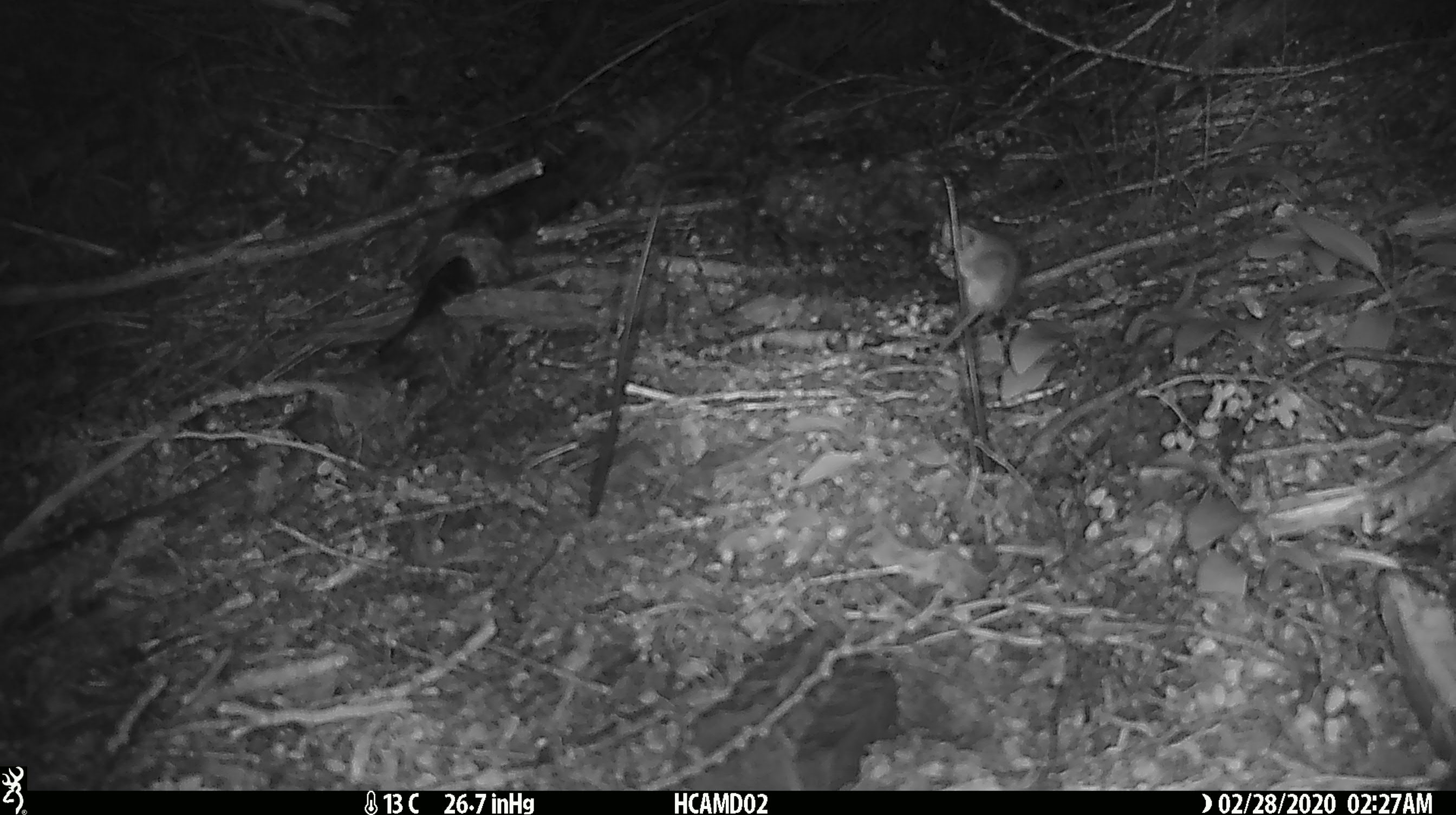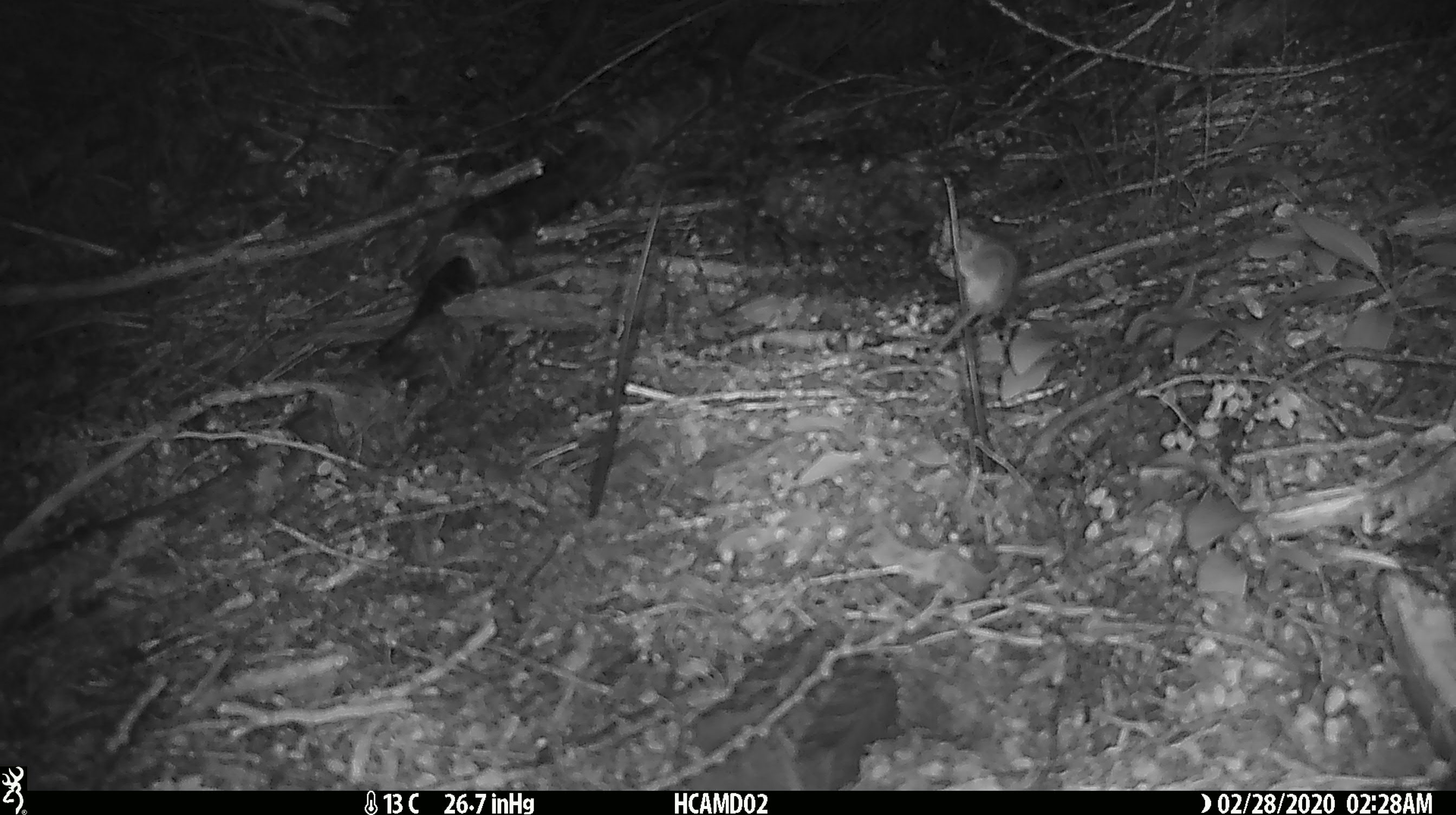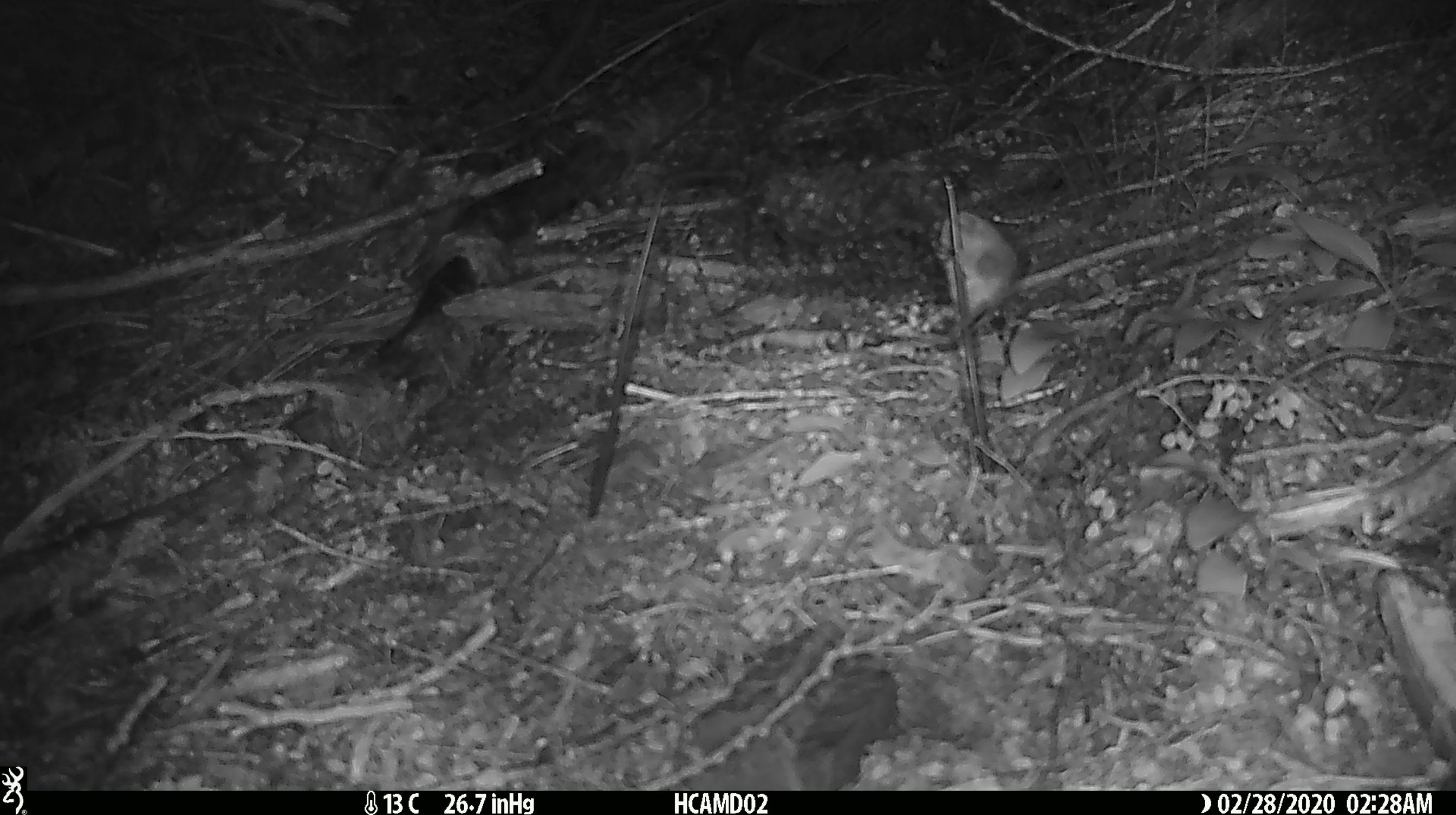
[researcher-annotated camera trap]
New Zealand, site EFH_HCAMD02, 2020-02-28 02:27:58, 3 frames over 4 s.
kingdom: Animalia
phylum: Chordata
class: Mammalia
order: Rodentia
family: Muridae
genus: Mus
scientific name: Mus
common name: mouse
Mouse (Mus).